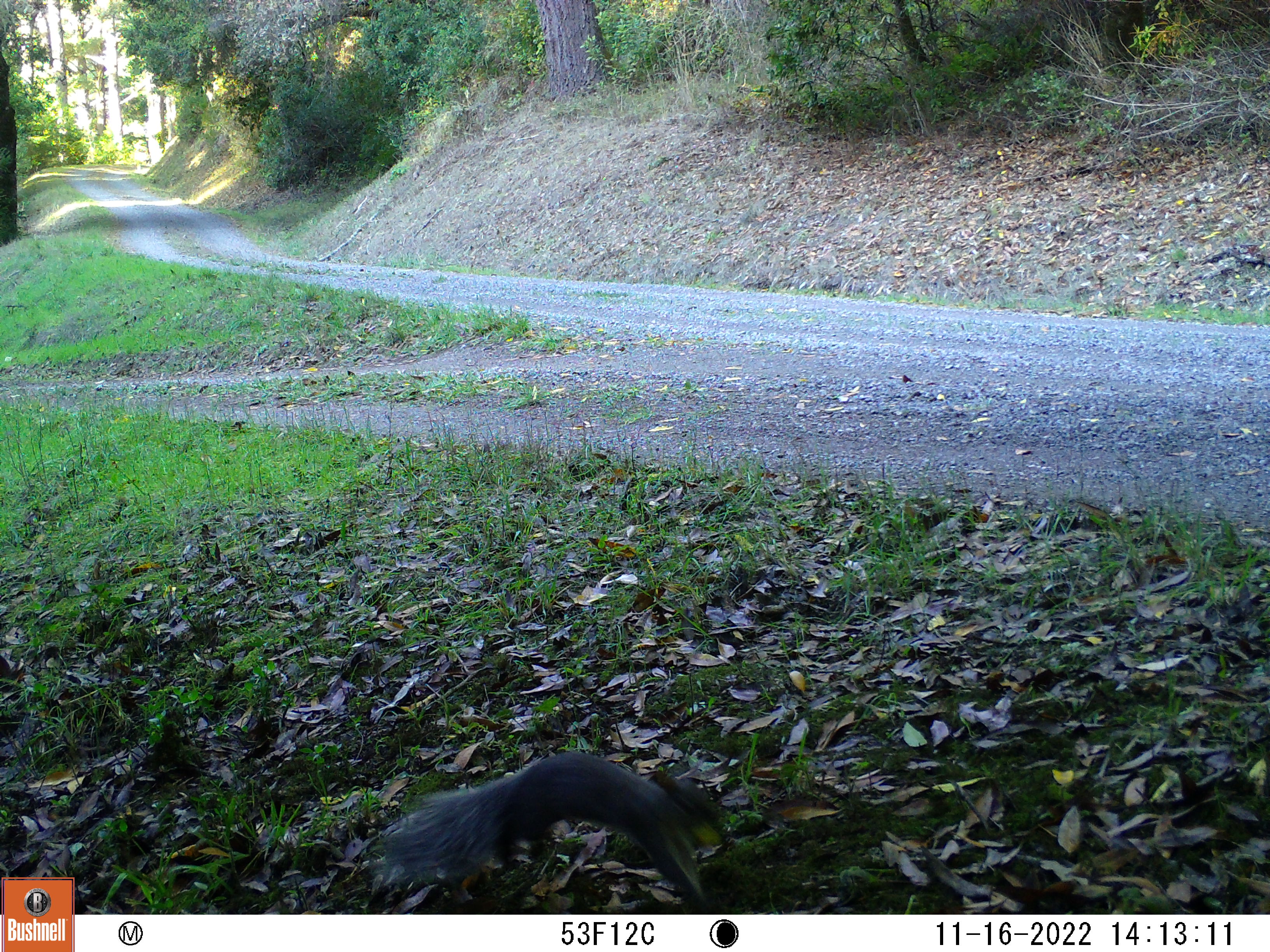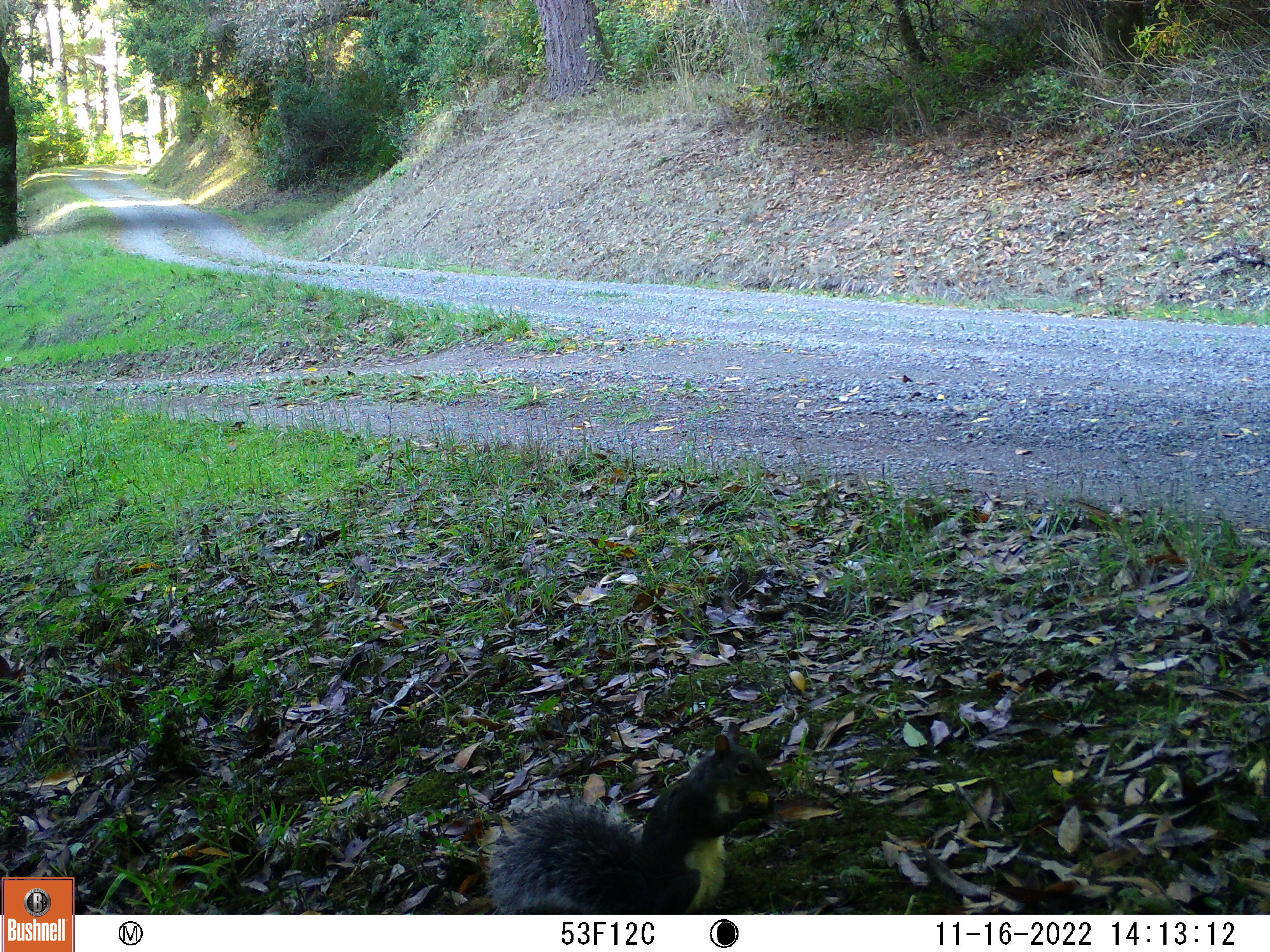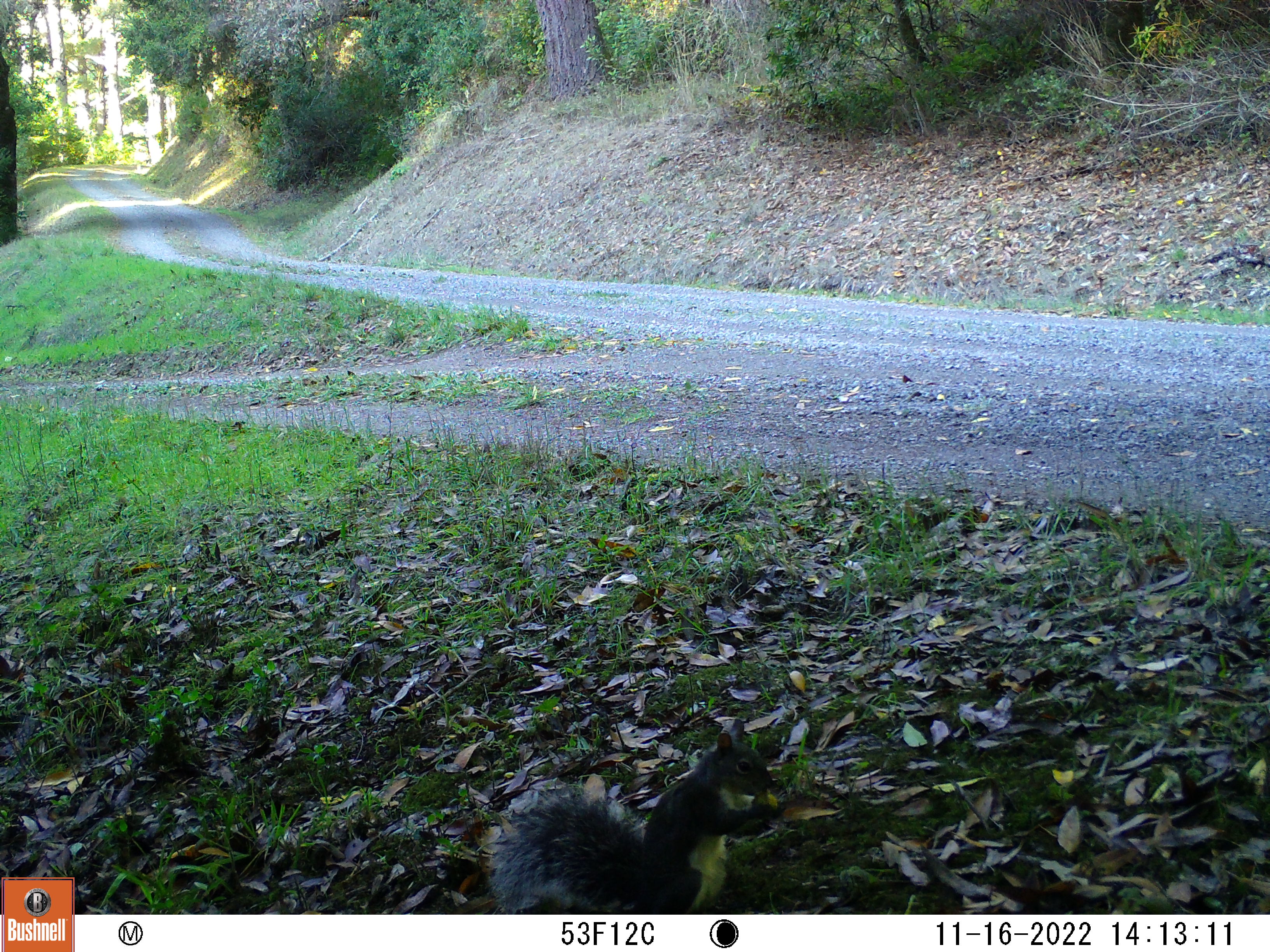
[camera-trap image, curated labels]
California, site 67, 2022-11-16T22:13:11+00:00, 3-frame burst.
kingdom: Animalia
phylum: Chordata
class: Mammalia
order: Rodentia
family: Sciuridae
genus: Sciurus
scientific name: Sciurus griseus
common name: western gray squirrel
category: western grey squirrel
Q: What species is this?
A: Western grey squirrel (western gray squirrel) (Sciurus griseus).